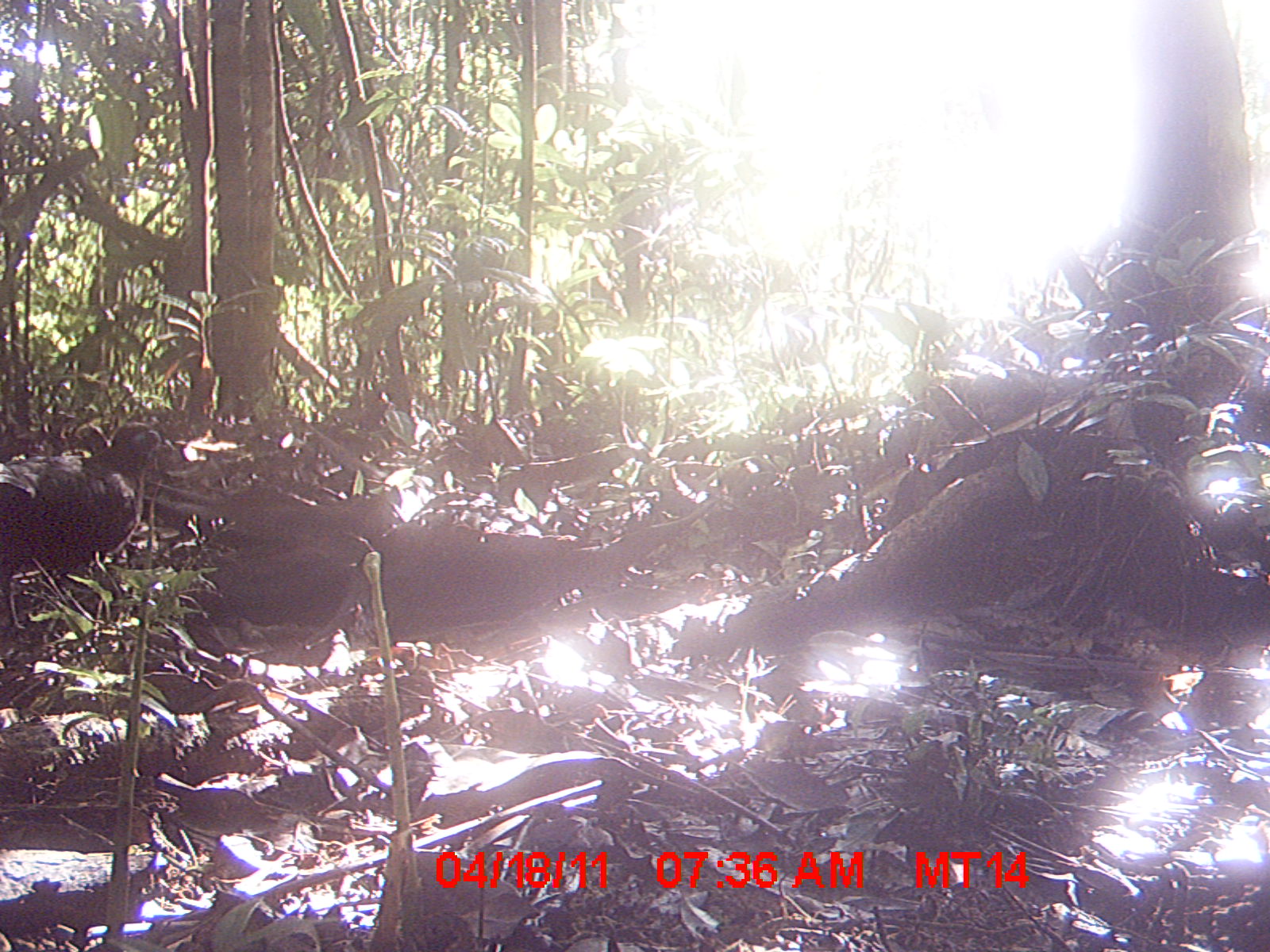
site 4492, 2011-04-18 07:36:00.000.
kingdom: Animalia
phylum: Chordata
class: Aves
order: Cuculiformes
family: Cuculidae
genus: Coua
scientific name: Coua serriana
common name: red-breasted coua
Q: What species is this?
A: Coua serriana (red-breasted coua).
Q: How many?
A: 1.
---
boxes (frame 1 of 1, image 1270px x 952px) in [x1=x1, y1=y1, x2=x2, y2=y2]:
coua serriana: [x1=0, y1=420, x2=175, y2=629]